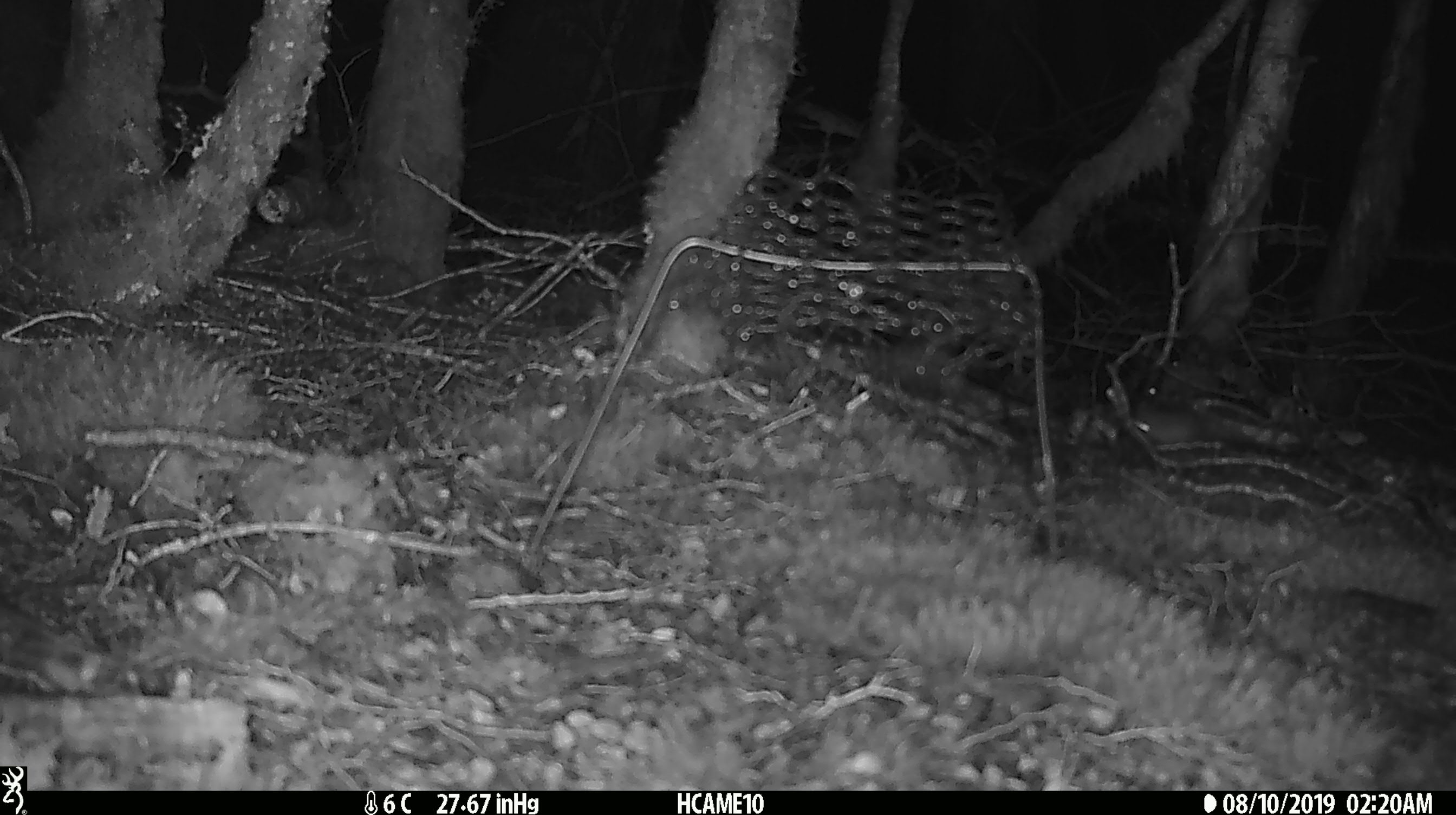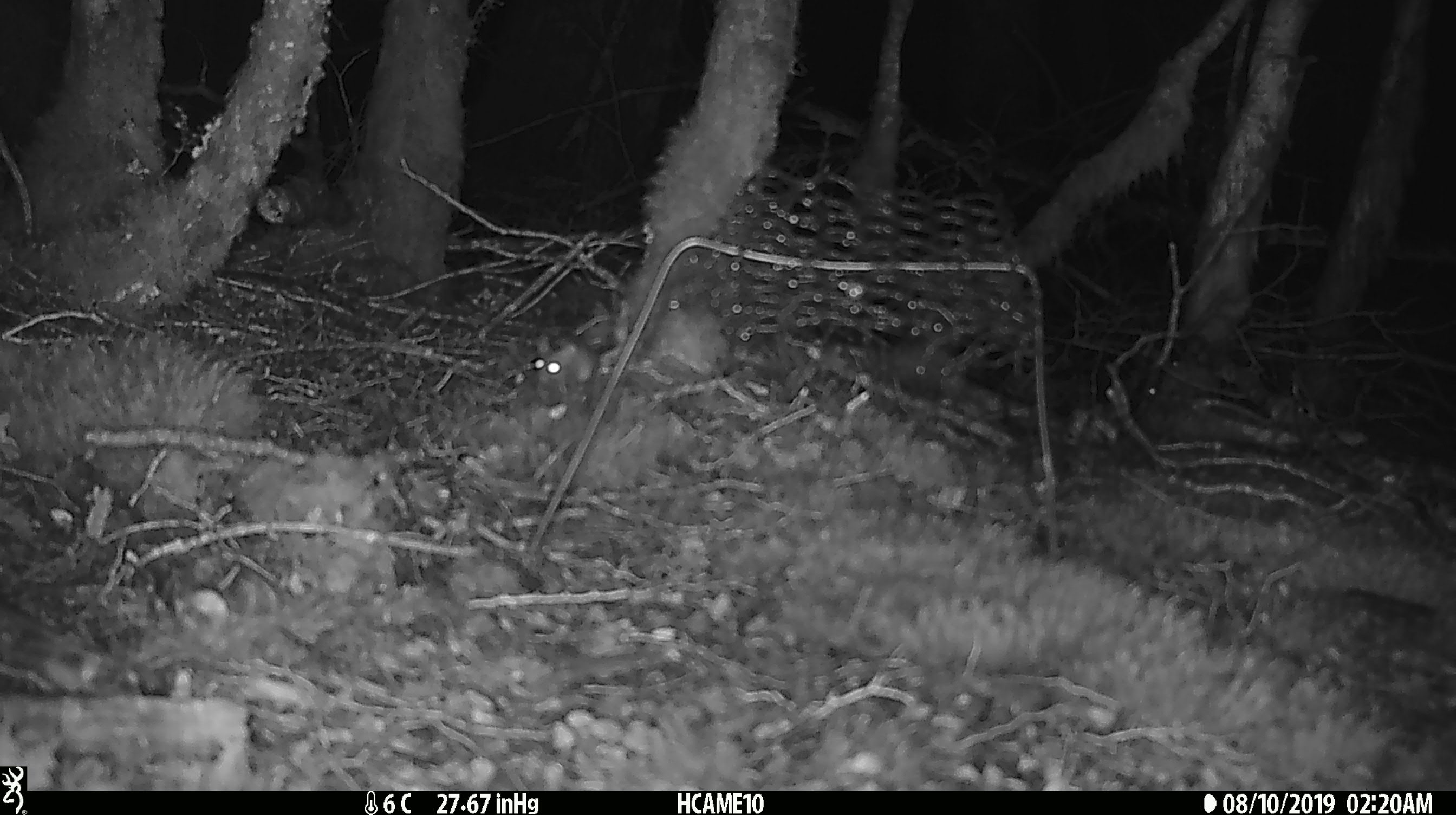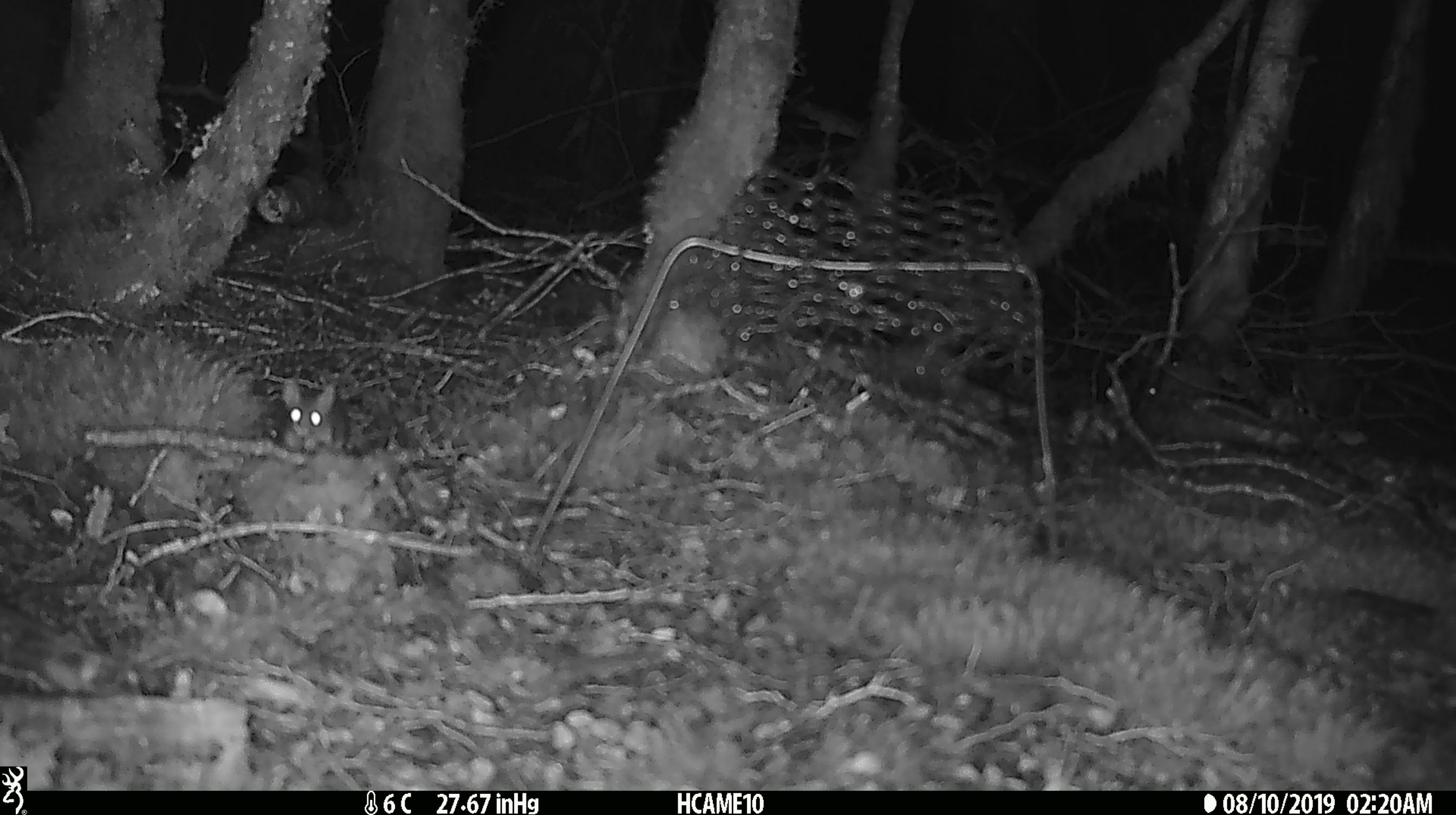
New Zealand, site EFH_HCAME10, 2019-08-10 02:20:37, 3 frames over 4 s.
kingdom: Animalia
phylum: Chordata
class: Mammalia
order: Rodentia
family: Muridae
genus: Mus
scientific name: Mus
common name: mouse